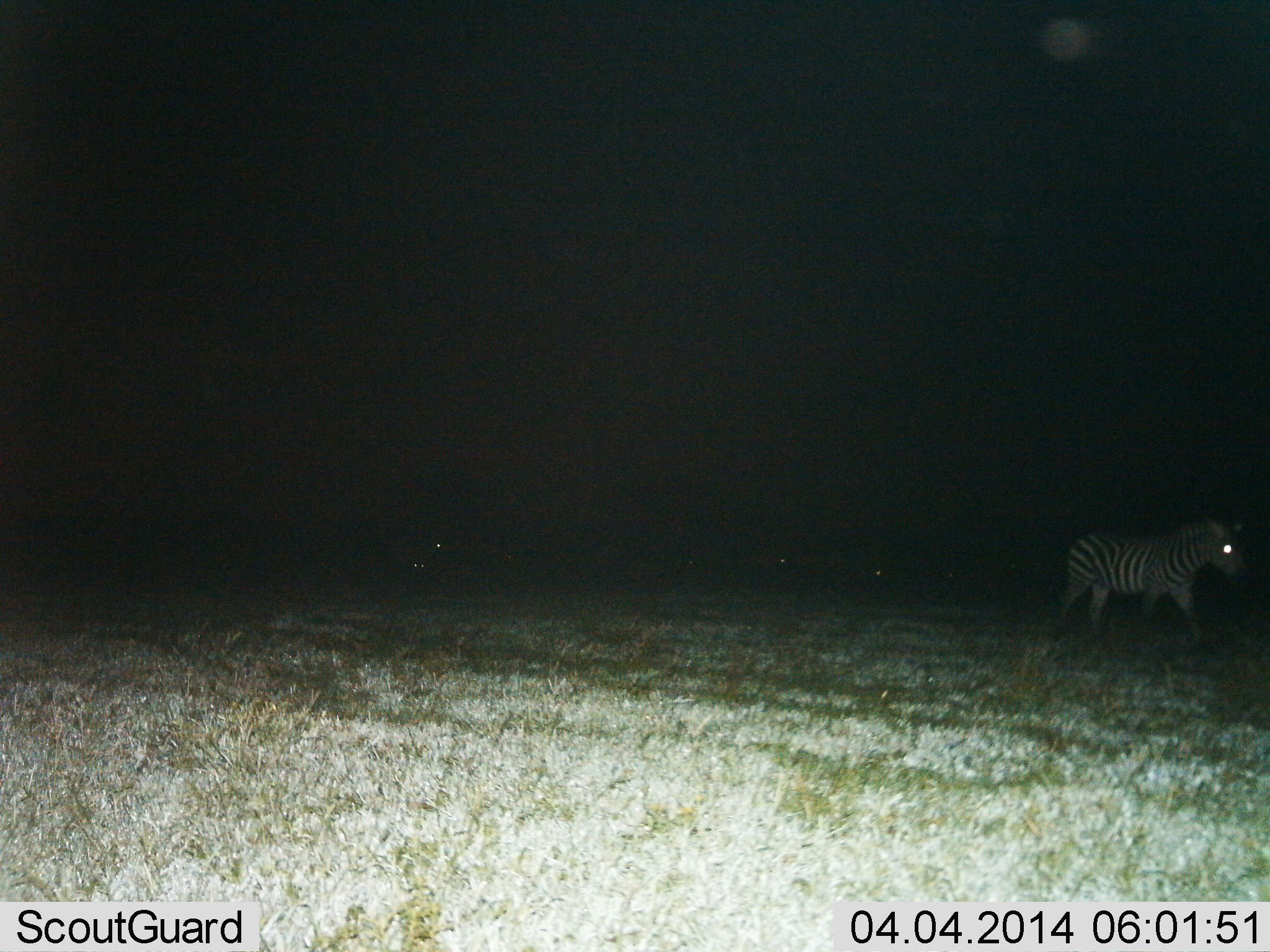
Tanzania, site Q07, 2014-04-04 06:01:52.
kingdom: Animalia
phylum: Chordata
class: Mammalia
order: Perissodactyla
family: Equidae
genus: Equus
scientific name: Equus quagga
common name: plains zebra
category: zebra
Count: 1.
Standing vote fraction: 20%.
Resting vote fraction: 0%.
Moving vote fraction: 80%.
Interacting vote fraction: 0%.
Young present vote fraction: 0%.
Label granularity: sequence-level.